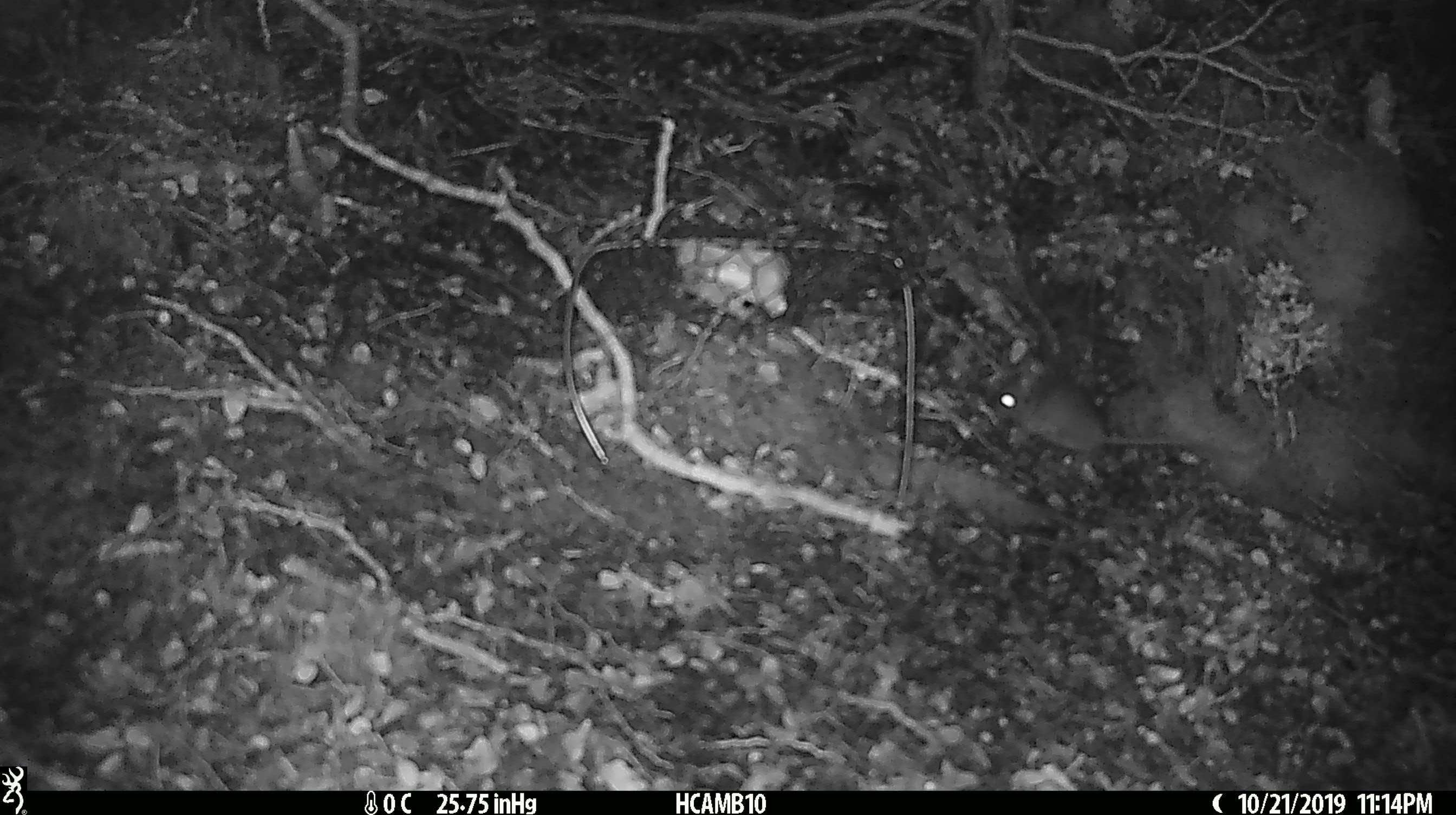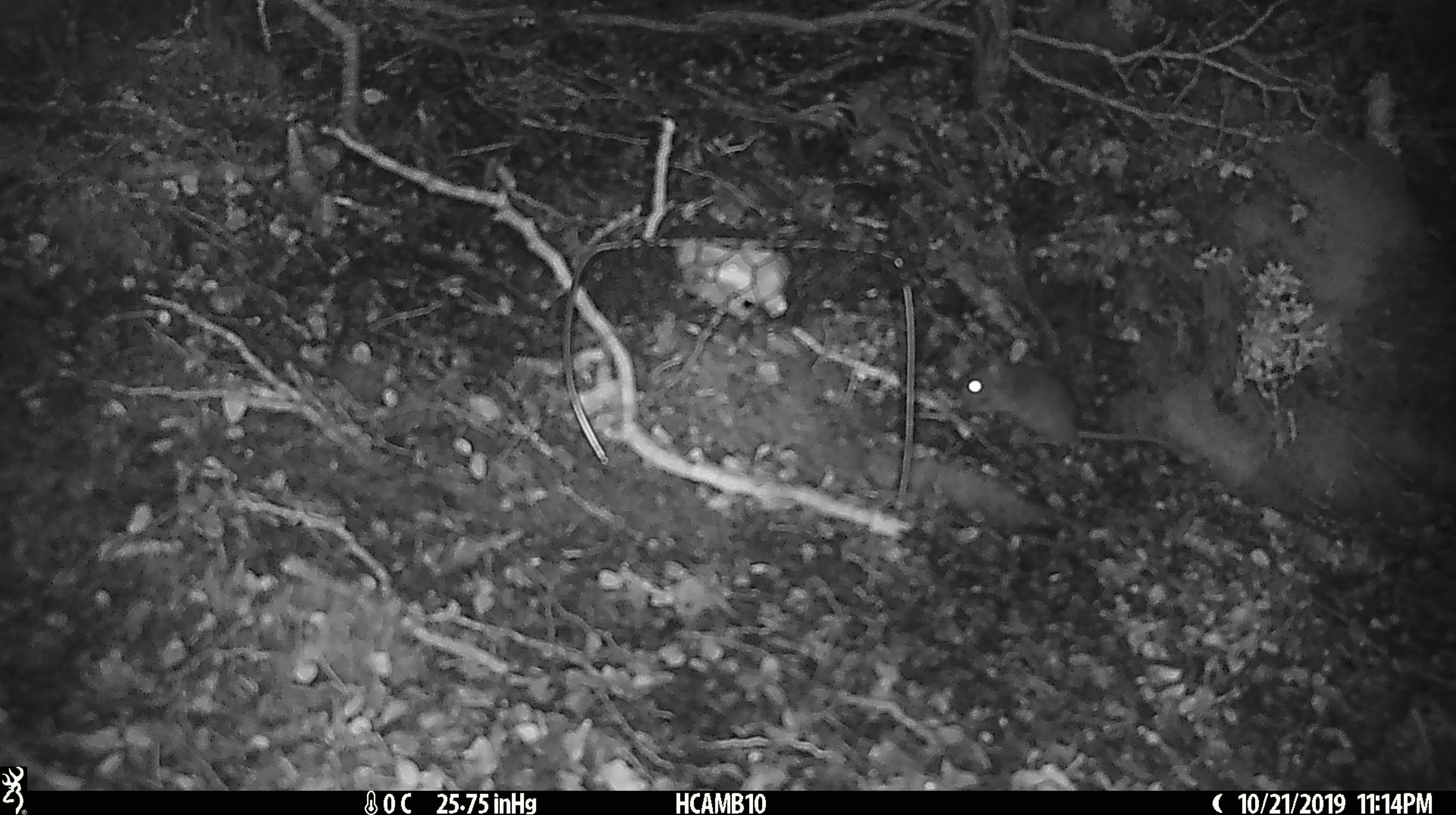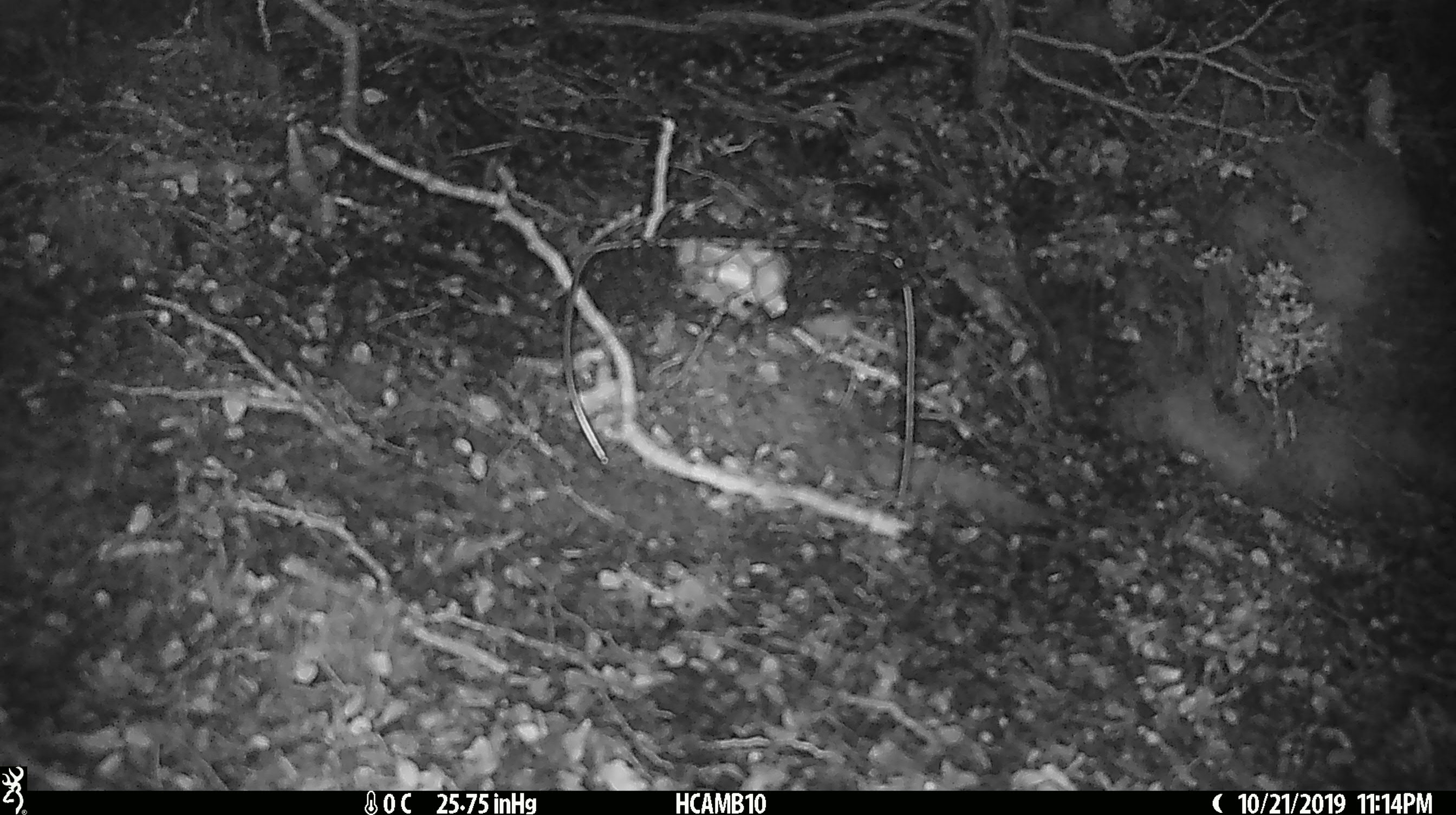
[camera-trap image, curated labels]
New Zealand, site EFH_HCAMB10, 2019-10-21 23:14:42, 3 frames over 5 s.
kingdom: Animalia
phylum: Chordata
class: Mammalia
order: Rodentia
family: Muridae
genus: Mus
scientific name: Mus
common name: mouse